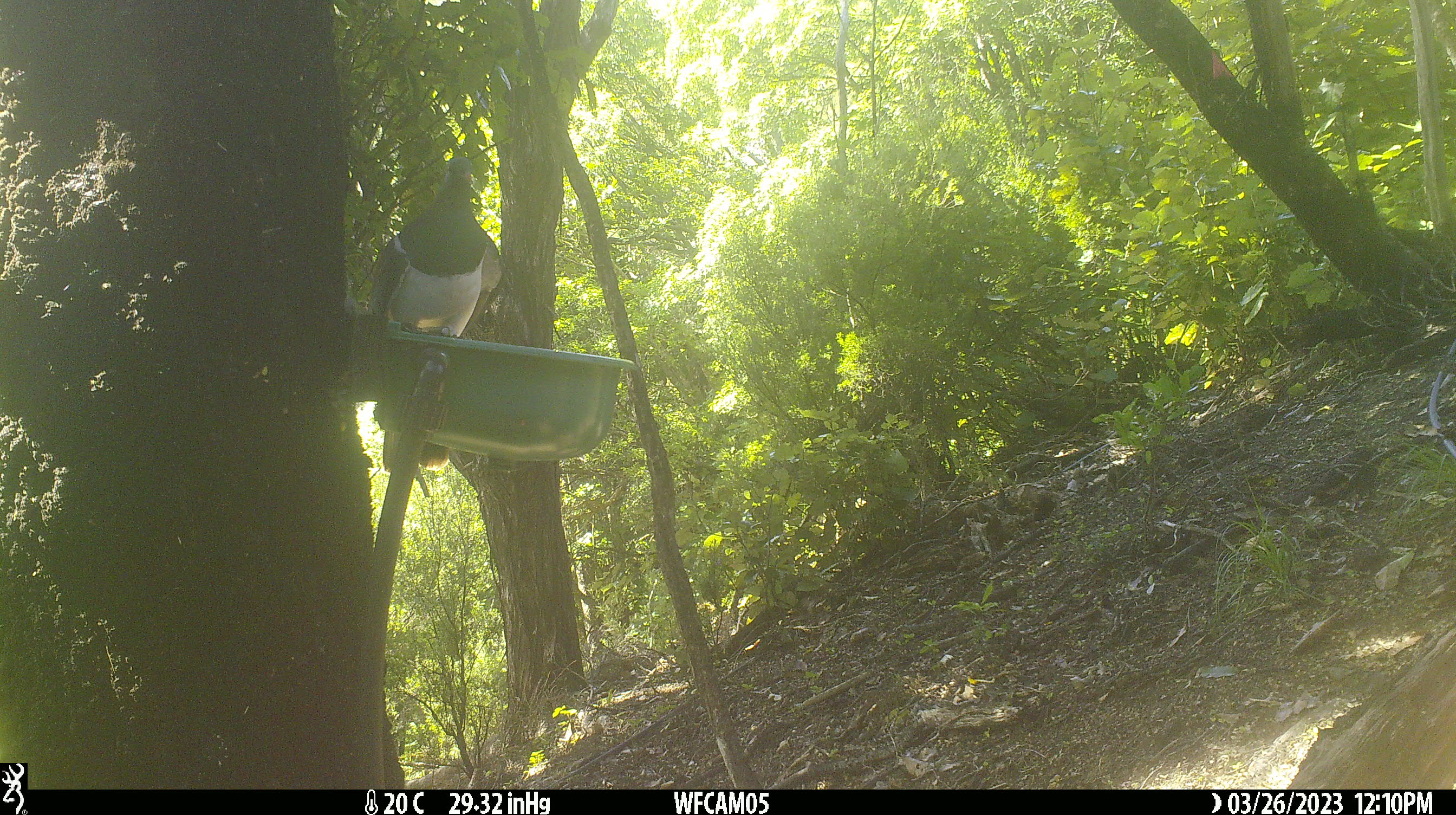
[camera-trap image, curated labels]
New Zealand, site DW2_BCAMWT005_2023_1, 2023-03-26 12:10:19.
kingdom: Animalia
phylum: Chordata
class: Aves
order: Columbiformes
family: Columbidae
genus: Hemiphaga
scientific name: Hemiphaga novaeseelandiae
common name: new zealand pigeon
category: kereru